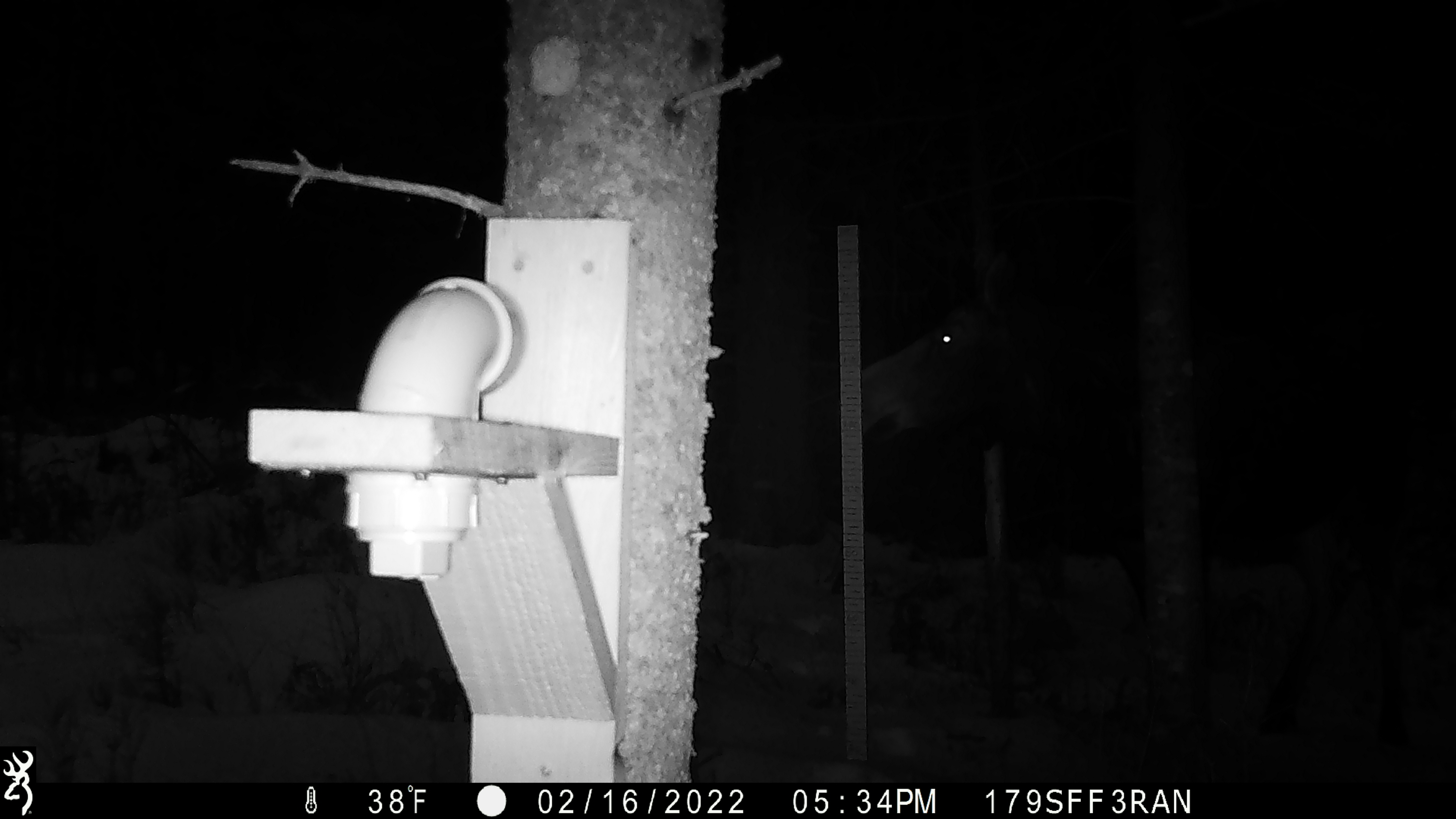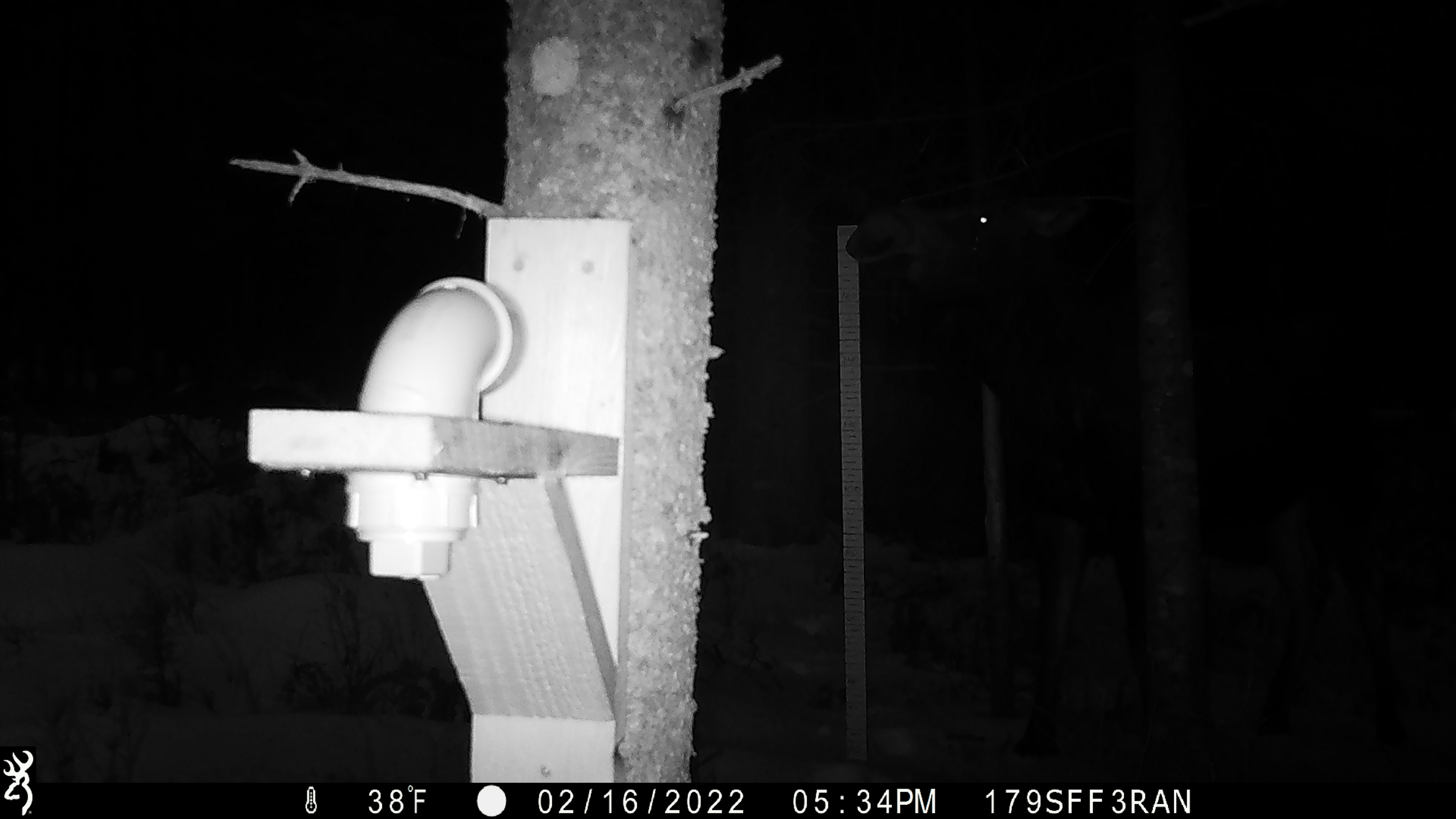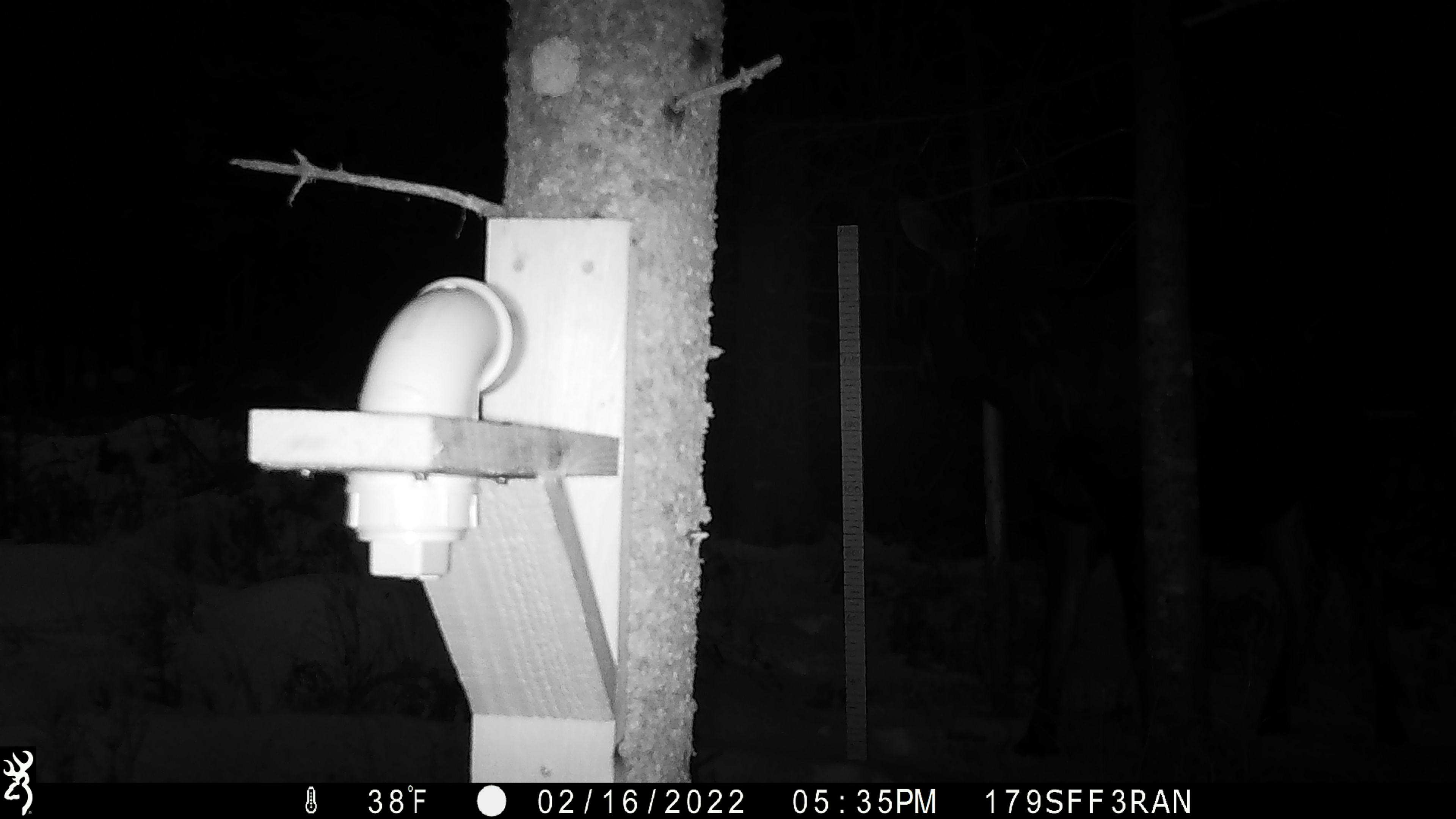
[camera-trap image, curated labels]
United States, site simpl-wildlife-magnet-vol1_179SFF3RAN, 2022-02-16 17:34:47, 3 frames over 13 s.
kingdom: Animalia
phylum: Chordata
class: Mammalia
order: Artiodactyla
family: Cervidae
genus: Alces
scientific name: Alces alces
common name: moose